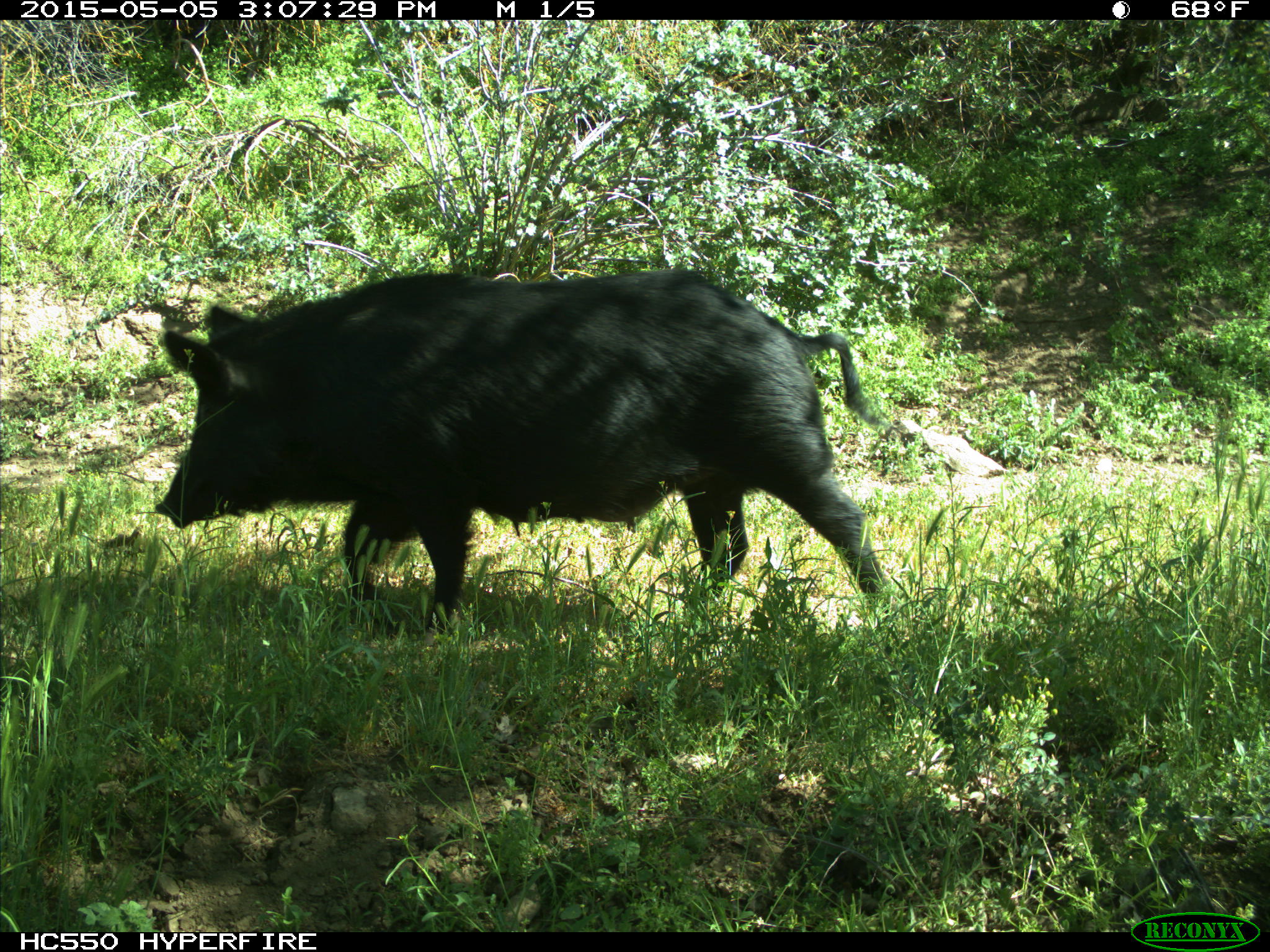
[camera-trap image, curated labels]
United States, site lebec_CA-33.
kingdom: Animalia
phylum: Chordata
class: Mammalia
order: Artiodactyla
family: Suidae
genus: Sus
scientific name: Sus scrofa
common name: wild boar